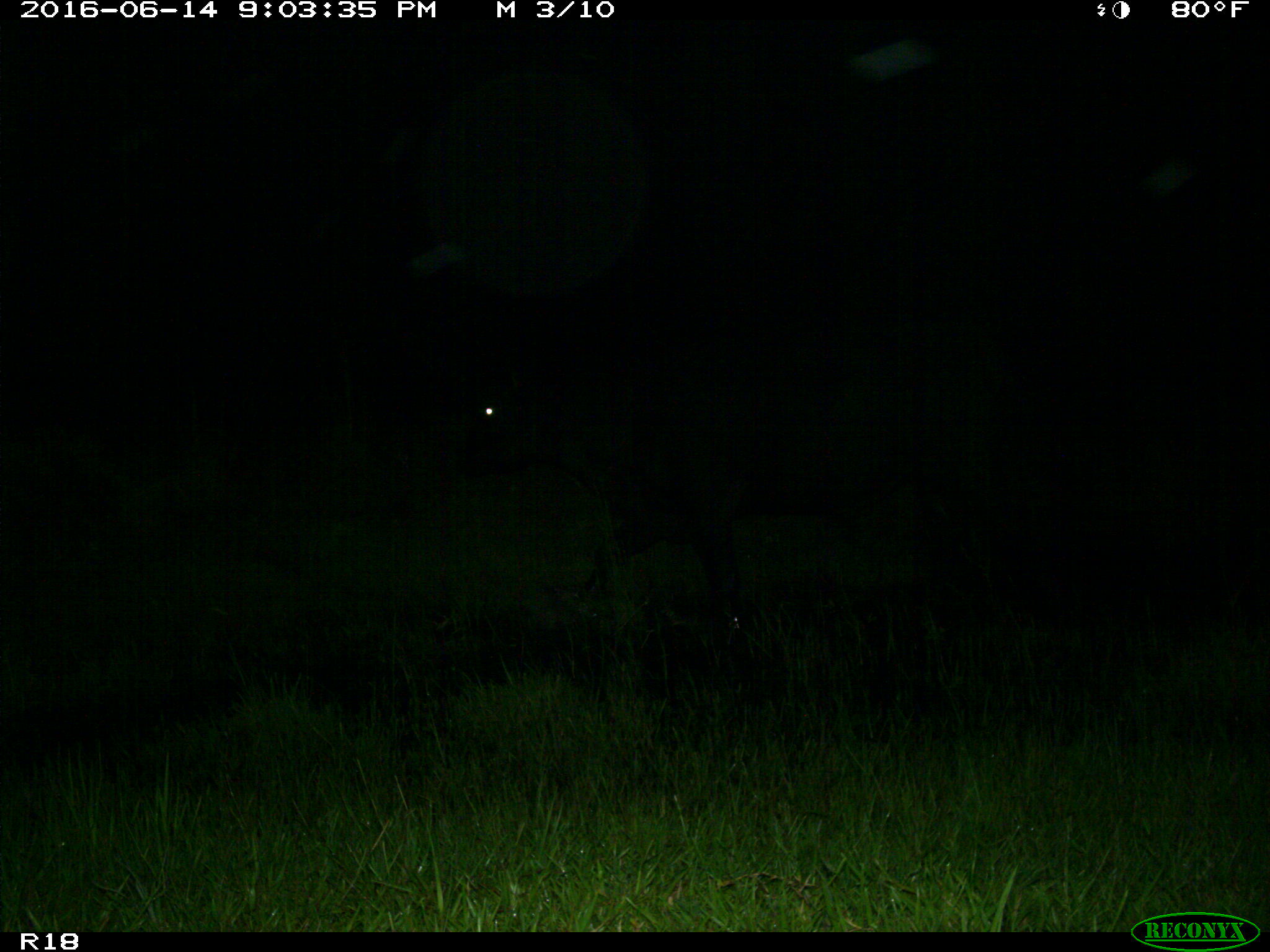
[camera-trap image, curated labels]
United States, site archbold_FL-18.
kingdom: Animalia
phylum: Chordata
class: Mammalia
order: Artiodactyla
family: Bovidae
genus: Bos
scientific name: Bos taurus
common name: domestic cow